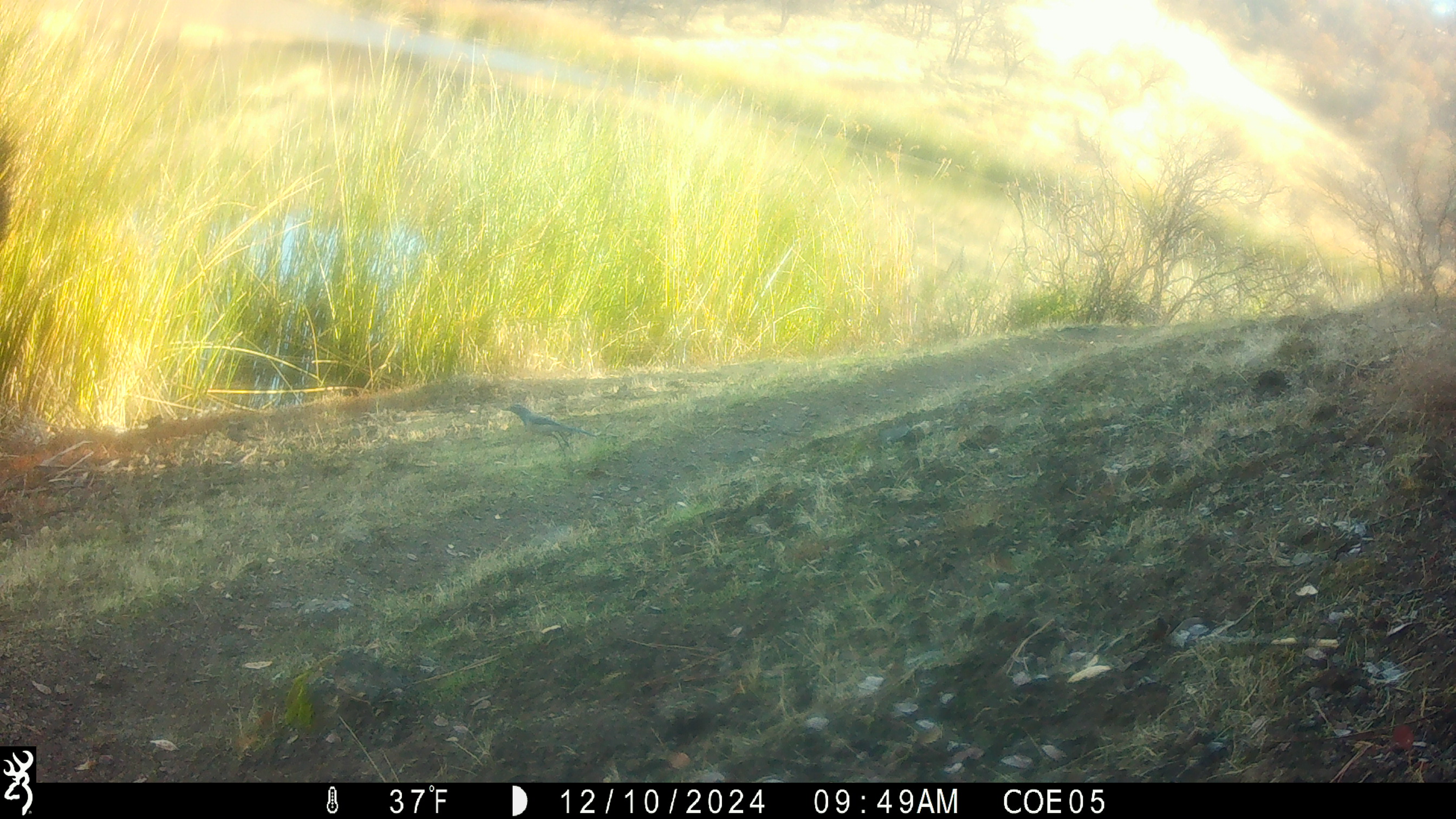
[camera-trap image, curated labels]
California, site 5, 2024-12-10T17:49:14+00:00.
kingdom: Animalia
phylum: Chordata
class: Aves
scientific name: Aves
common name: bird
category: unknown bird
Unknown bird (bird) (Aves).